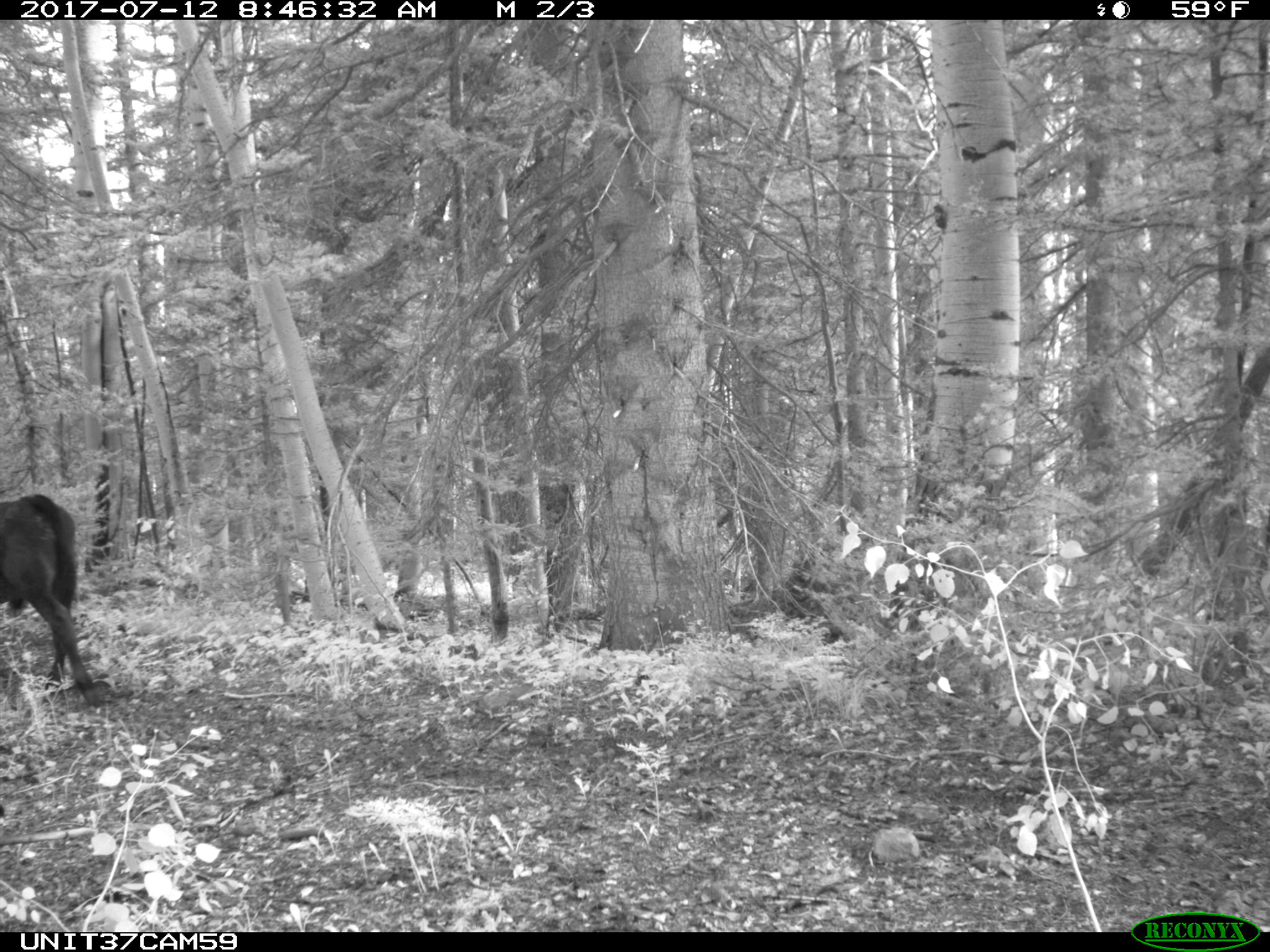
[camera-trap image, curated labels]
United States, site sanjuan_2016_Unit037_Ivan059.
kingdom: Animalia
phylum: Chordata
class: Mammalia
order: Artiodactyla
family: Bovidae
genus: Bos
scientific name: Bos taurus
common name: domestic cow